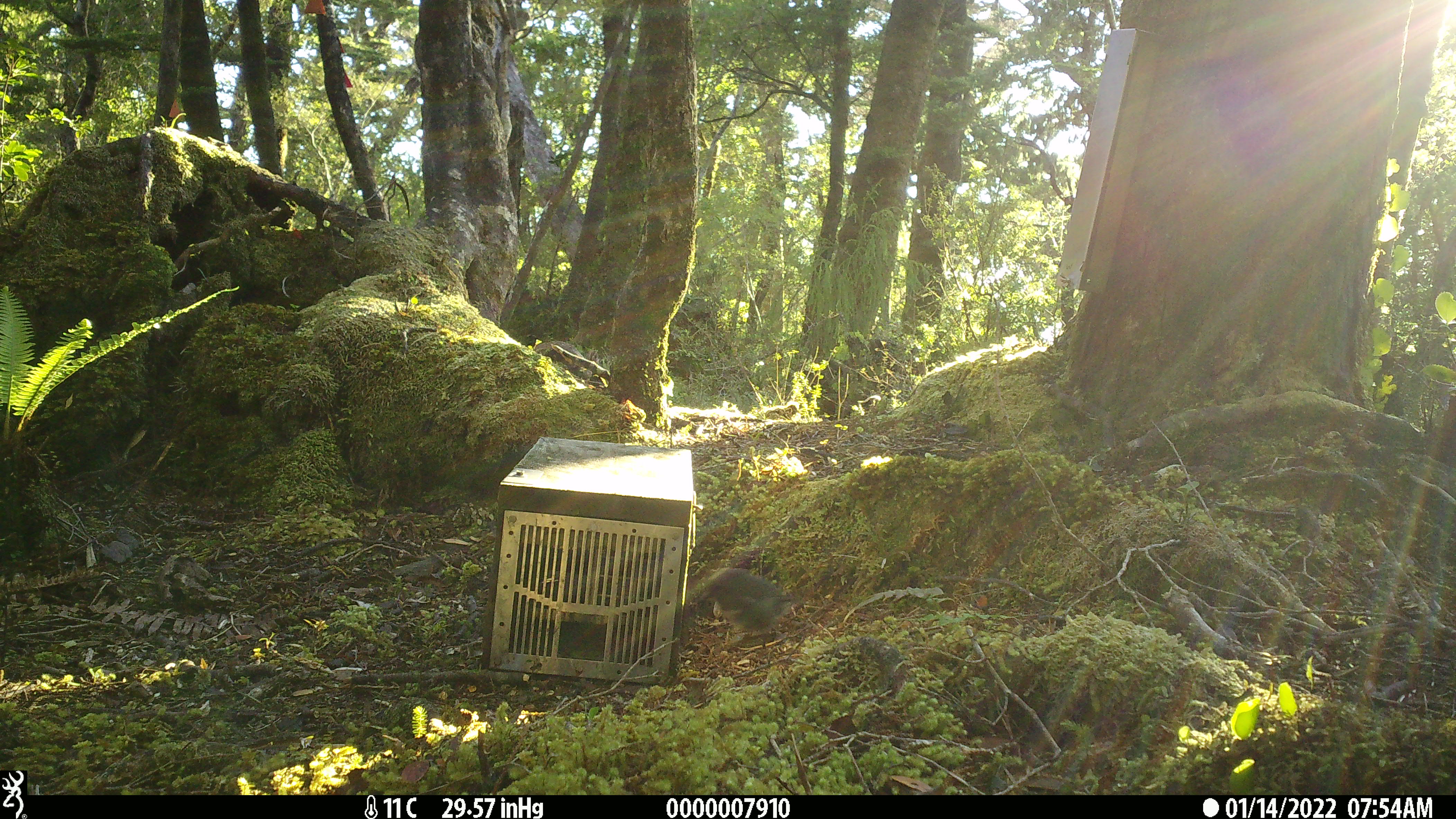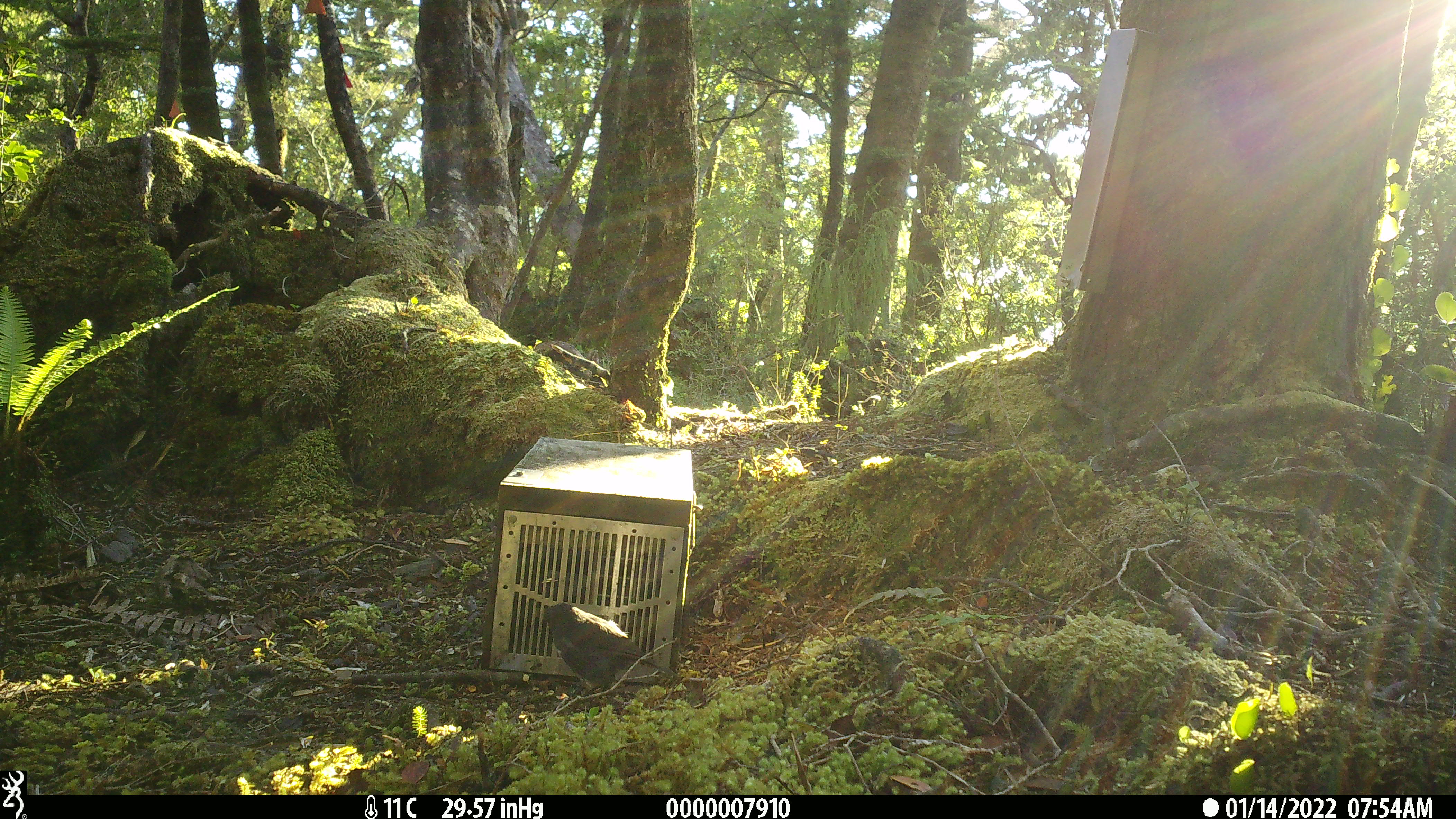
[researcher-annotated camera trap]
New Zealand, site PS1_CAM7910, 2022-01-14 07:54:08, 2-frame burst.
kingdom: Animalia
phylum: Chordata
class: Aves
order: Passeriformes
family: Petroicidae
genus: Petroica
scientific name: Petroica australis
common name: new zealand robin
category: robin